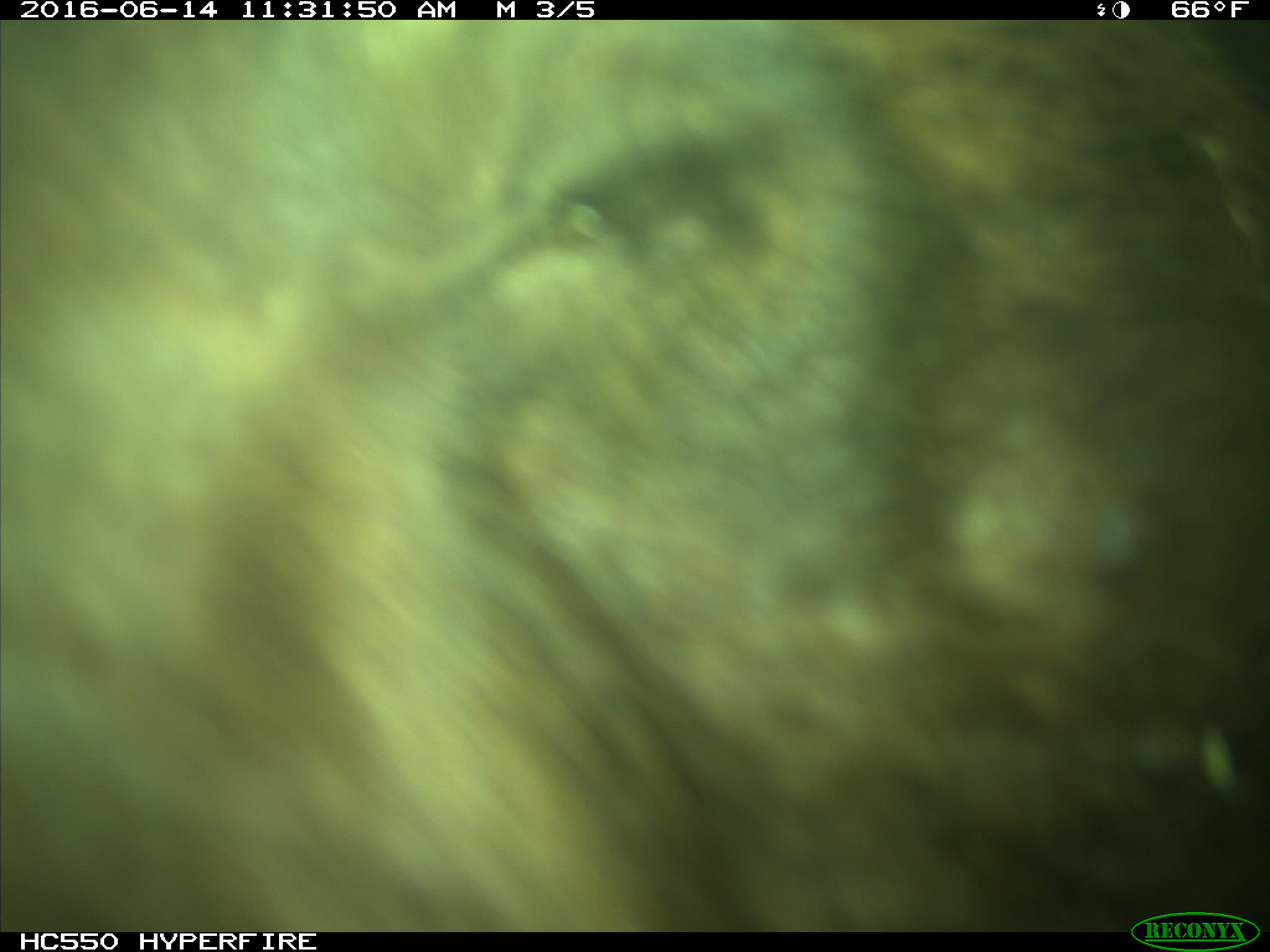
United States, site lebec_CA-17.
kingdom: Animalia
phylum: Chordata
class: Mammalia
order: Carnivora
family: Ursidae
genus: Ursus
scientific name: Ursus americanus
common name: american black bear